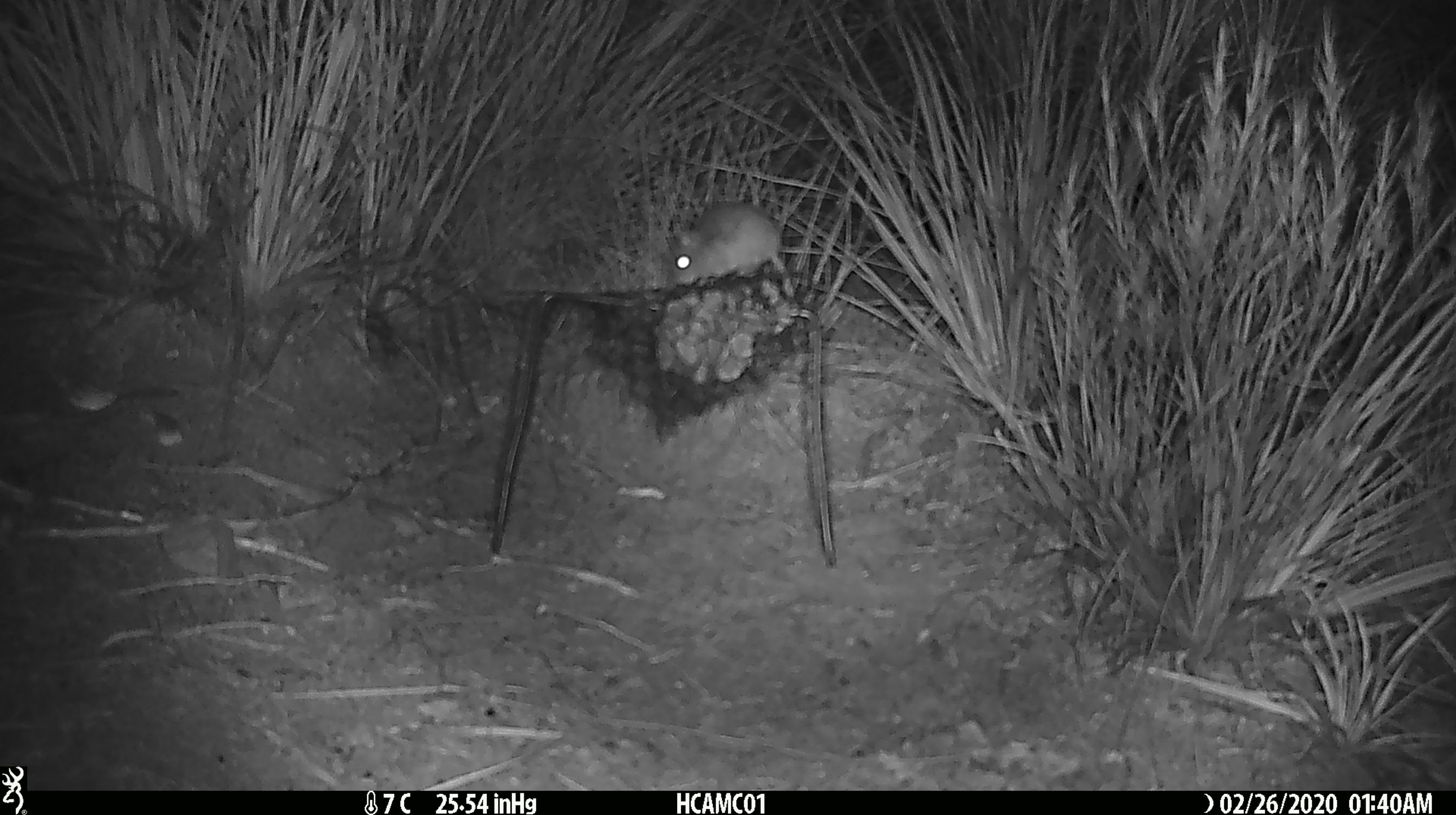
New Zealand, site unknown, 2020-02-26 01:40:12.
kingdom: Animalia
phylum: Chordata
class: Mammalia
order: Rodentia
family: Muridae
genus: Mus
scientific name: Mus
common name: mouse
Mouse (Mus).